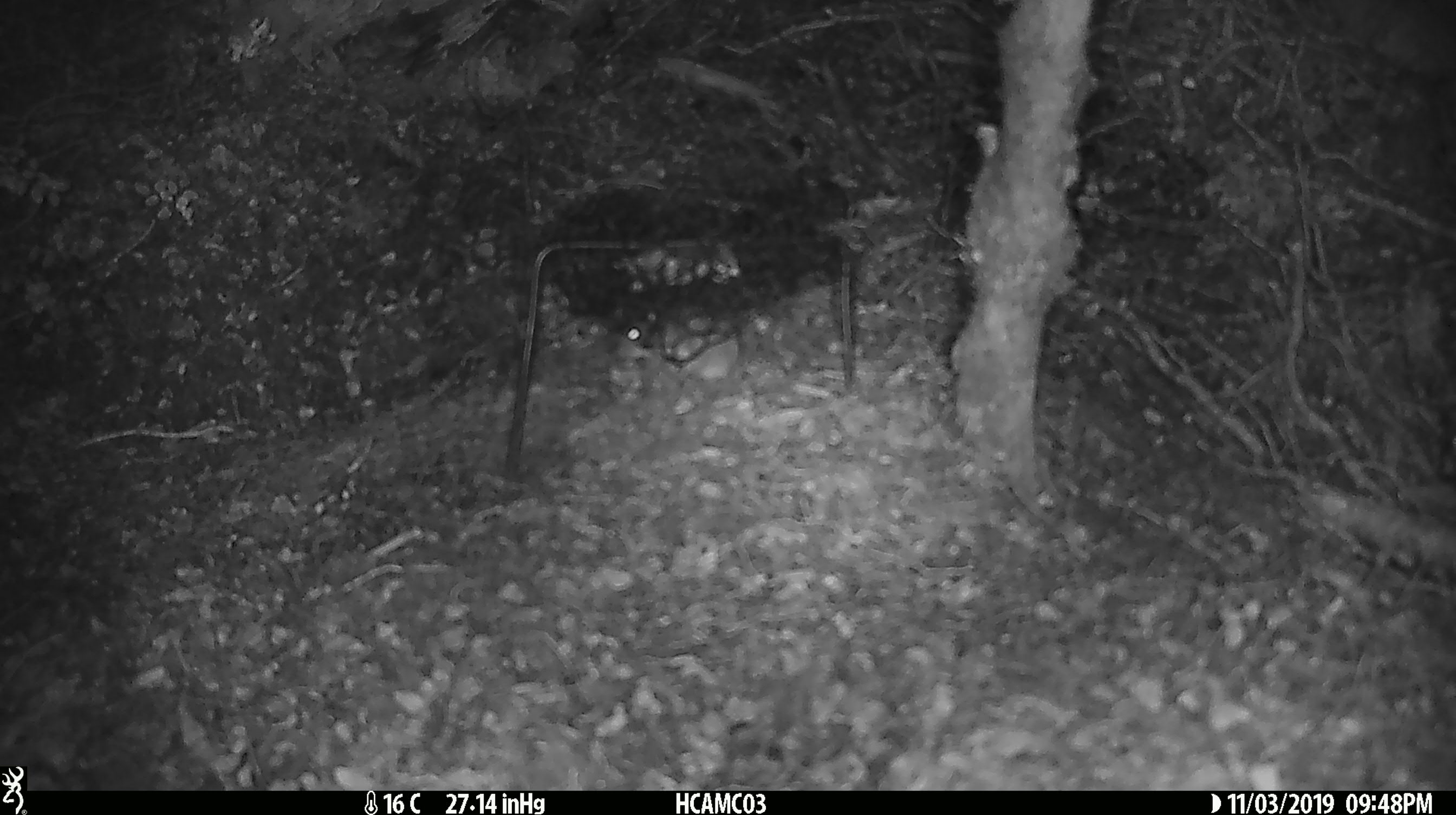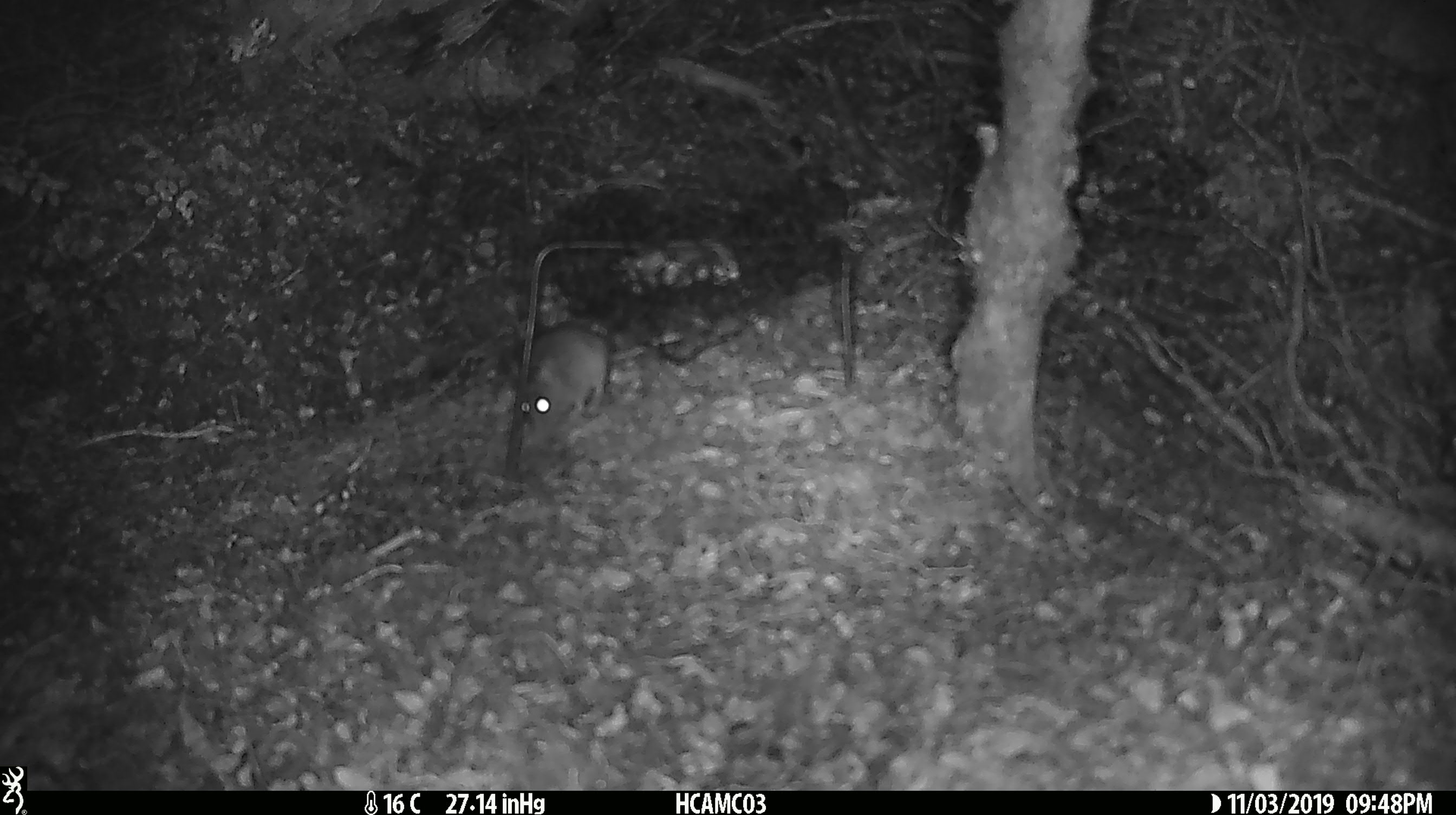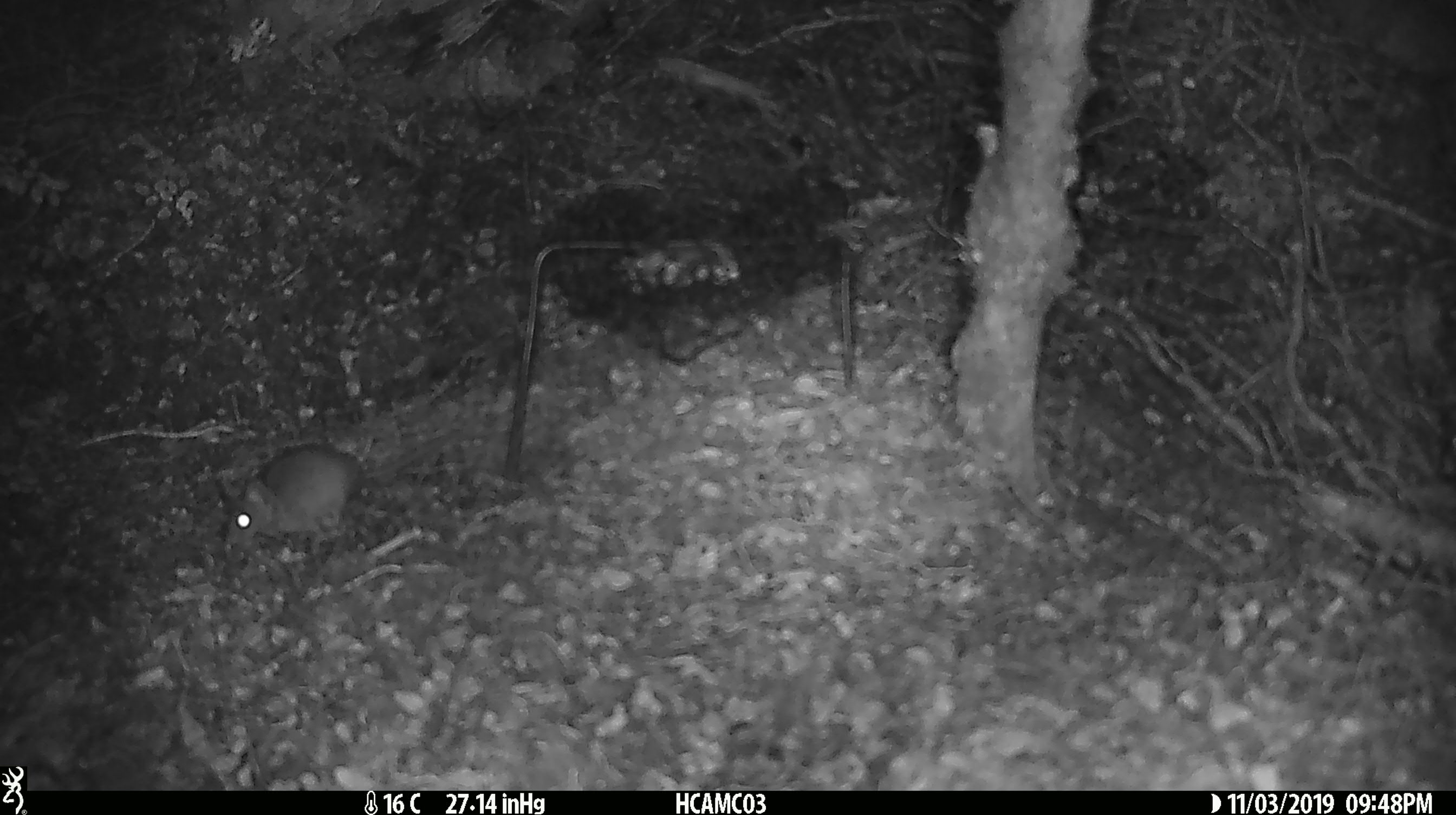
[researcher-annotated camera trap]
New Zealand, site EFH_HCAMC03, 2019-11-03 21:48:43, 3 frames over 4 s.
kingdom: Animalia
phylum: Chordata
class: Mammalia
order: Rodentia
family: Muridae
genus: Mus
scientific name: Mus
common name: mouse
Mouse (Mus).